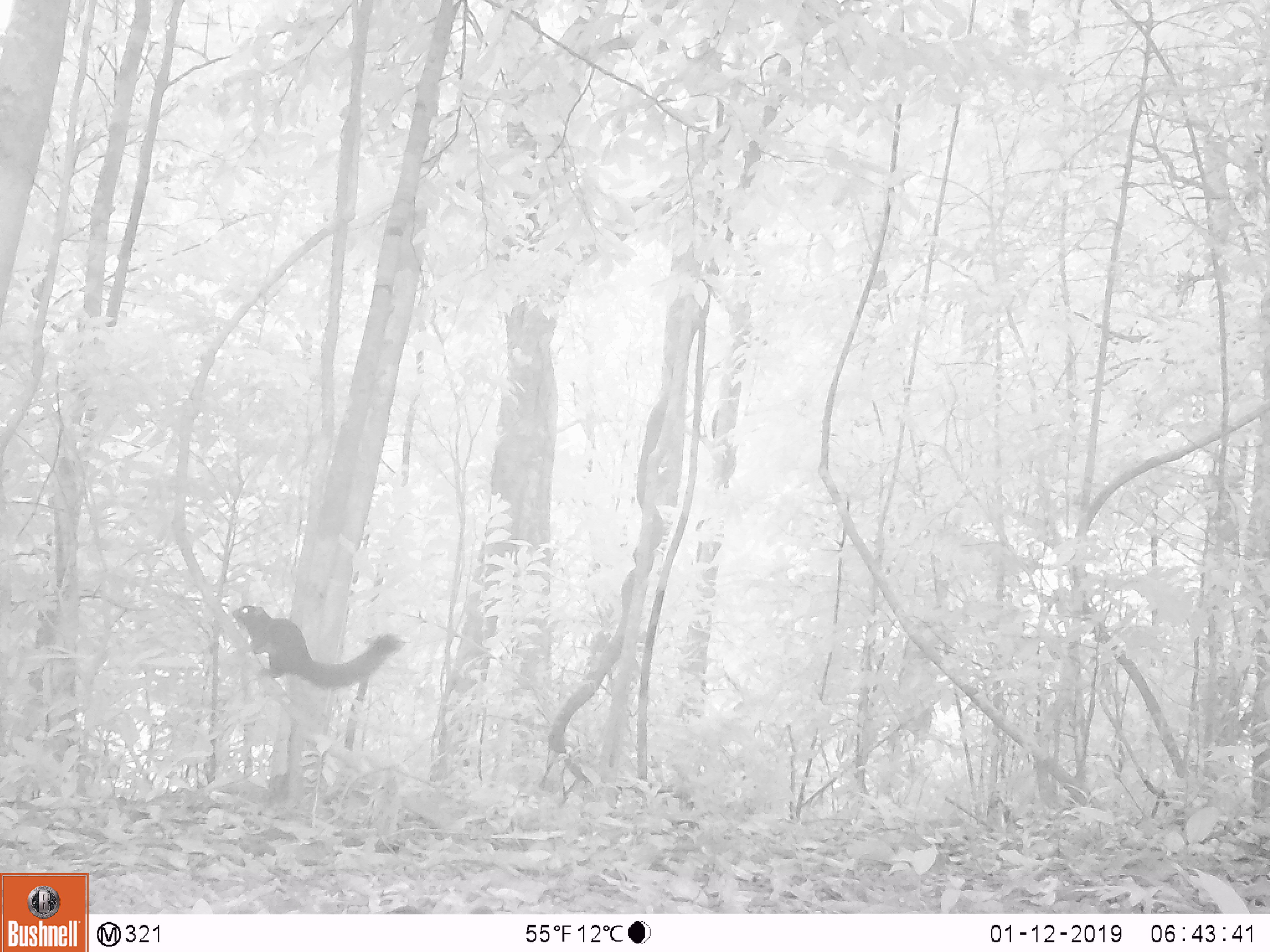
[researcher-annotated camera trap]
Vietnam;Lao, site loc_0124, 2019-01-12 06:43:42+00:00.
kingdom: Animalia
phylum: Chordata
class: Mammalia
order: Rodentia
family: Sciuridae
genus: Callosciurus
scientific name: Callosciurus erythraeus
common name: pallas's squirrel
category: pallass squirrel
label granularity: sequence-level